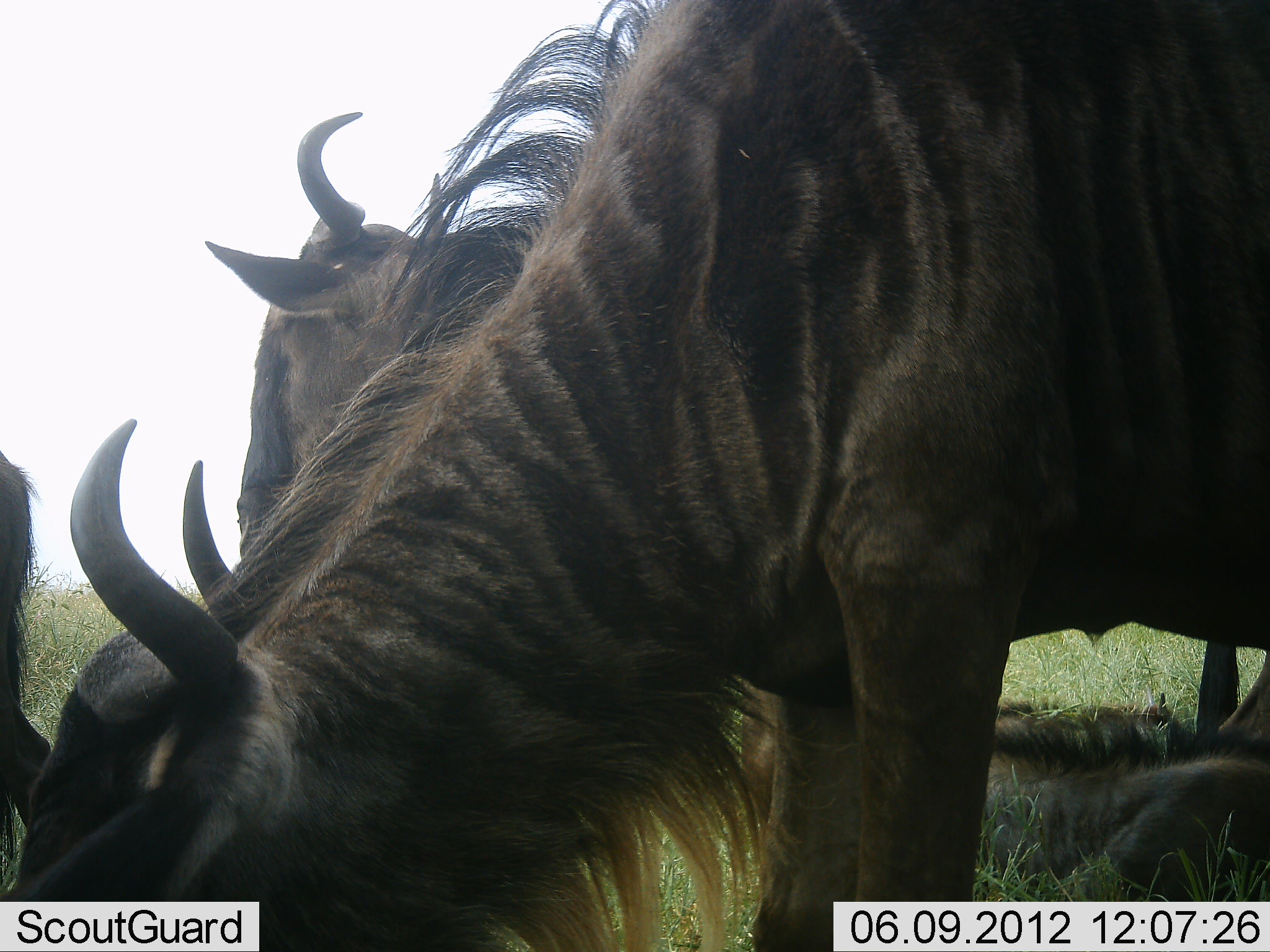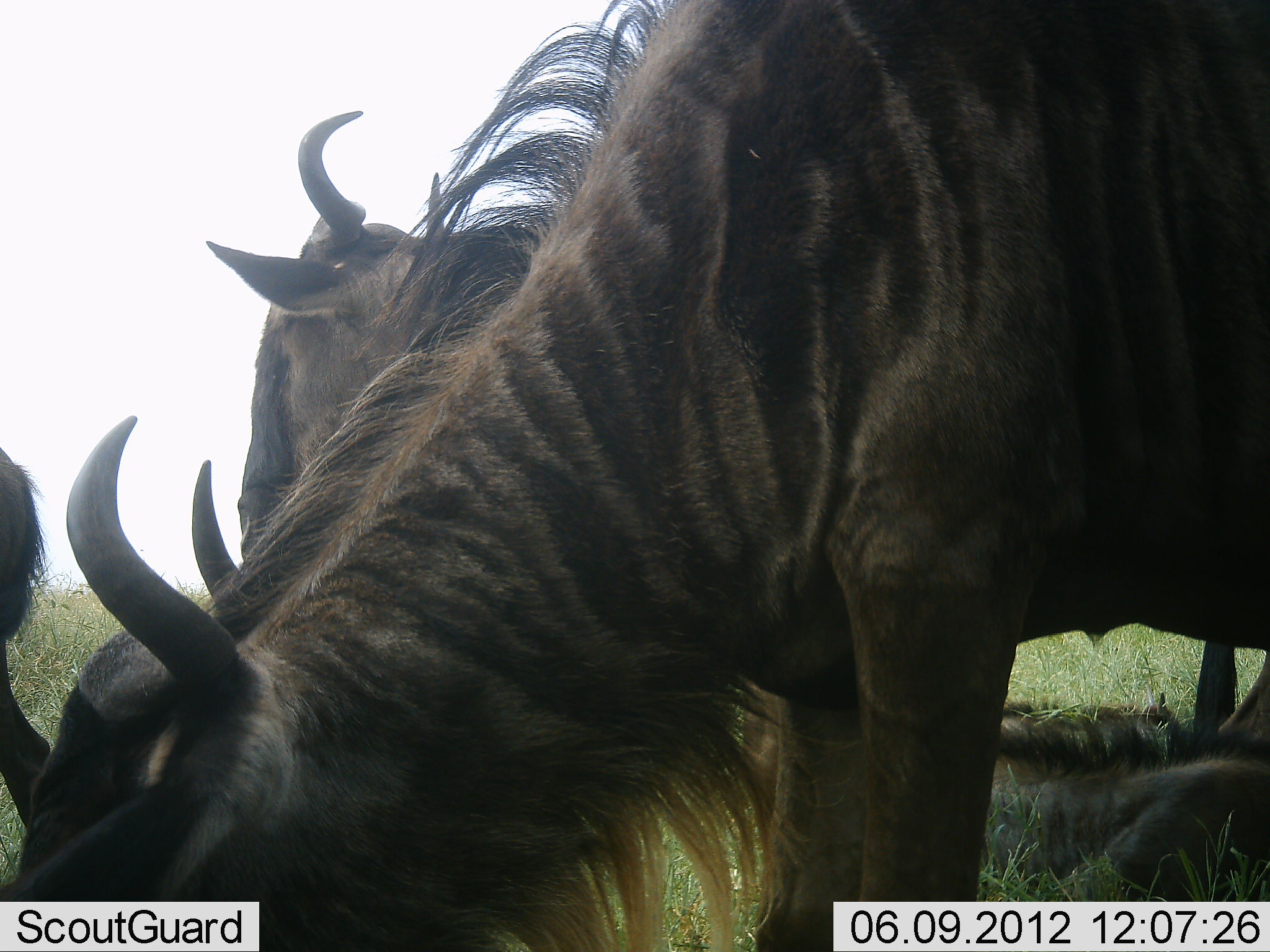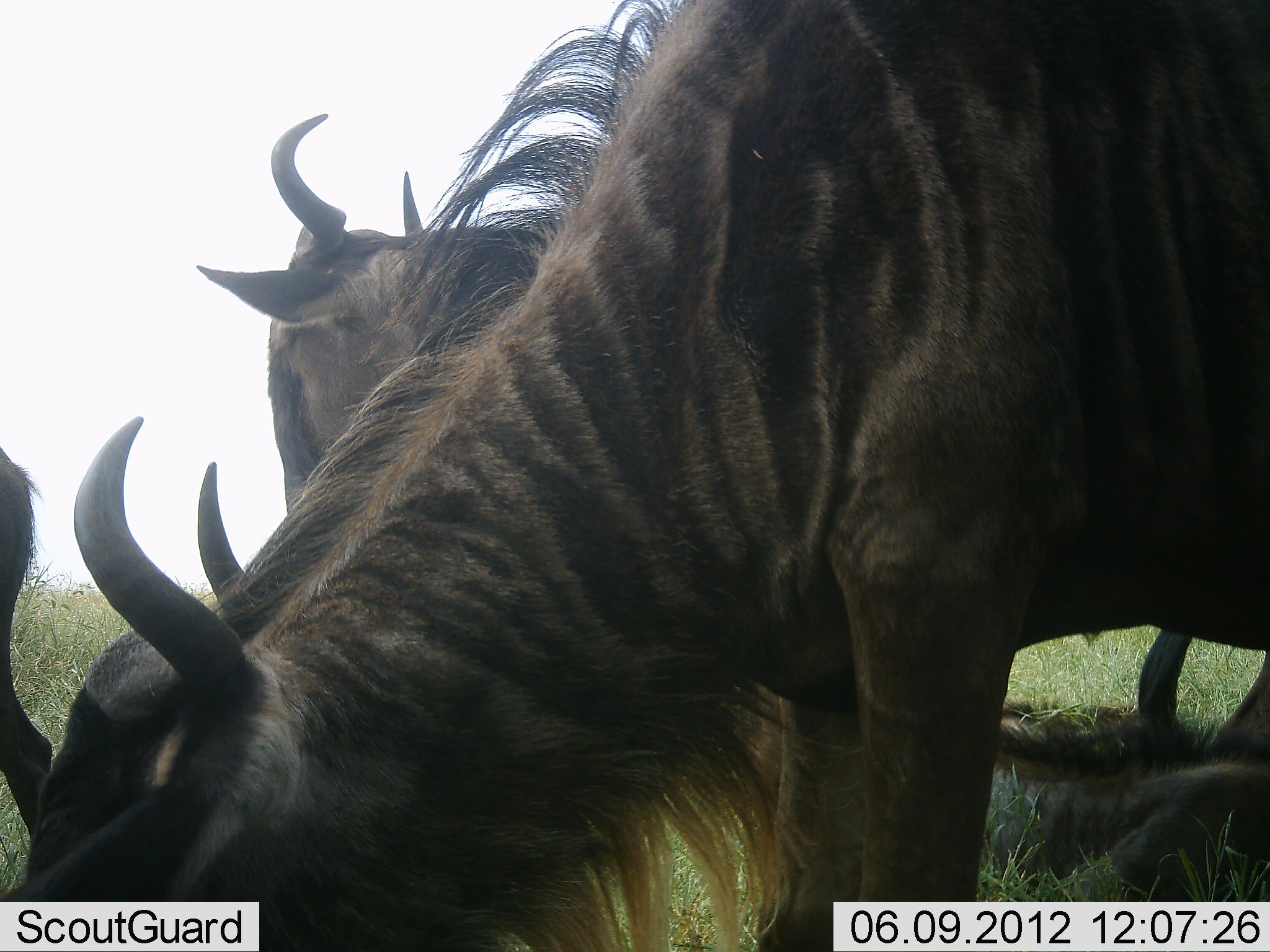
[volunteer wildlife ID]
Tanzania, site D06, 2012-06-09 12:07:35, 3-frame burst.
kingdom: Animalia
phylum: Chordata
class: Mammalia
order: Artiodactyla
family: Bovidae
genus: Connochaetes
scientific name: Connochaetes taurinus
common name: blue wildebeest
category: wildebeest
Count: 4.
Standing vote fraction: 60%.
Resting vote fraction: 90%.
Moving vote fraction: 0%.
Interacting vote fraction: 0%.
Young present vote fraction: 20%.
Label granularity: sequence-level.